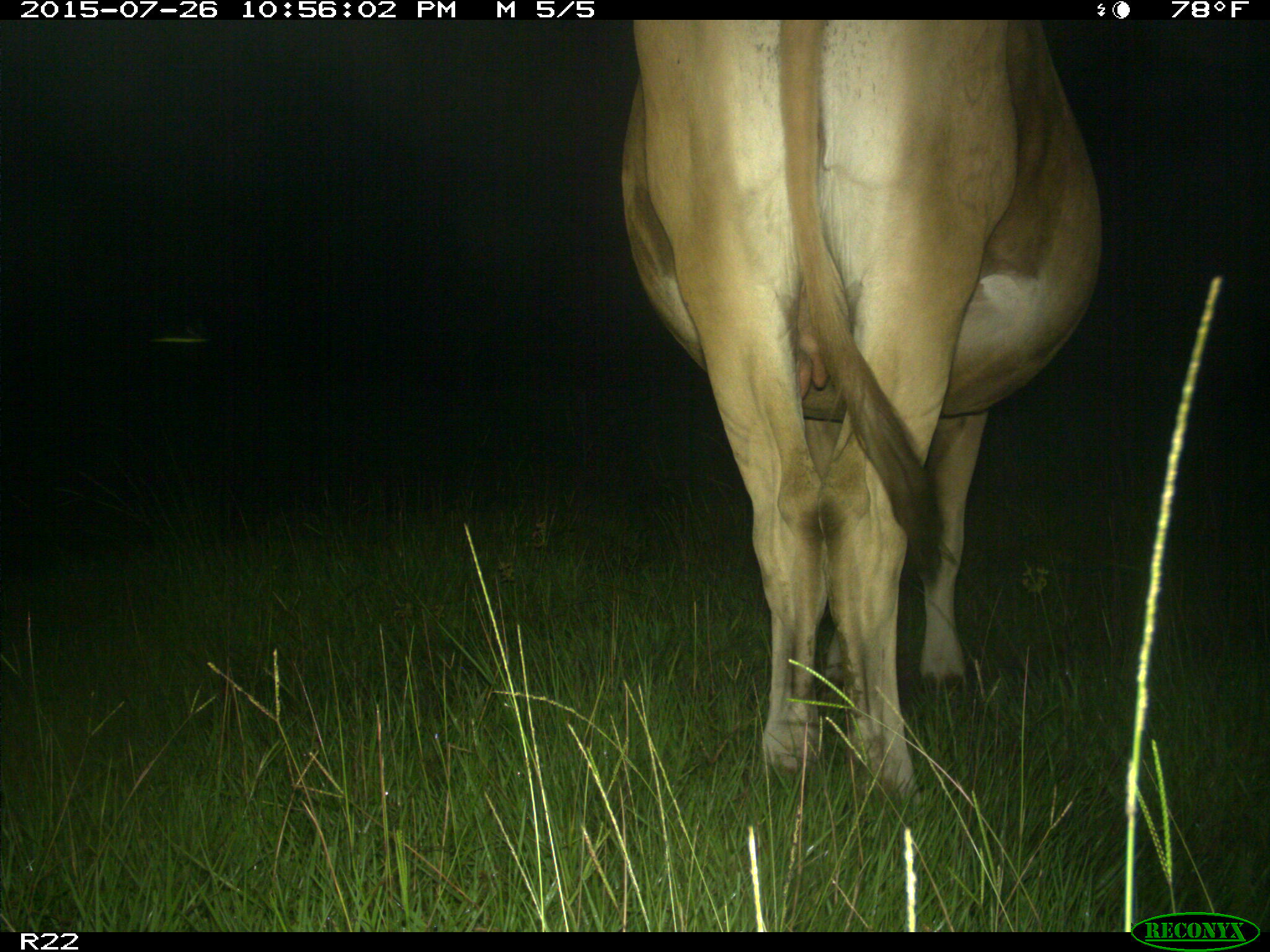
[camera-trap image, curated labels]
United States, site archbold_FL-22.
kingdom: Animalia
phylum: Chordata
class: Mammalia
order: Artiodactyla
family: Bovidae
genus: Bos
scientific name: Bos taurus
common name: domestic cow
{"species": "Bos taurus (domestic cow)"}